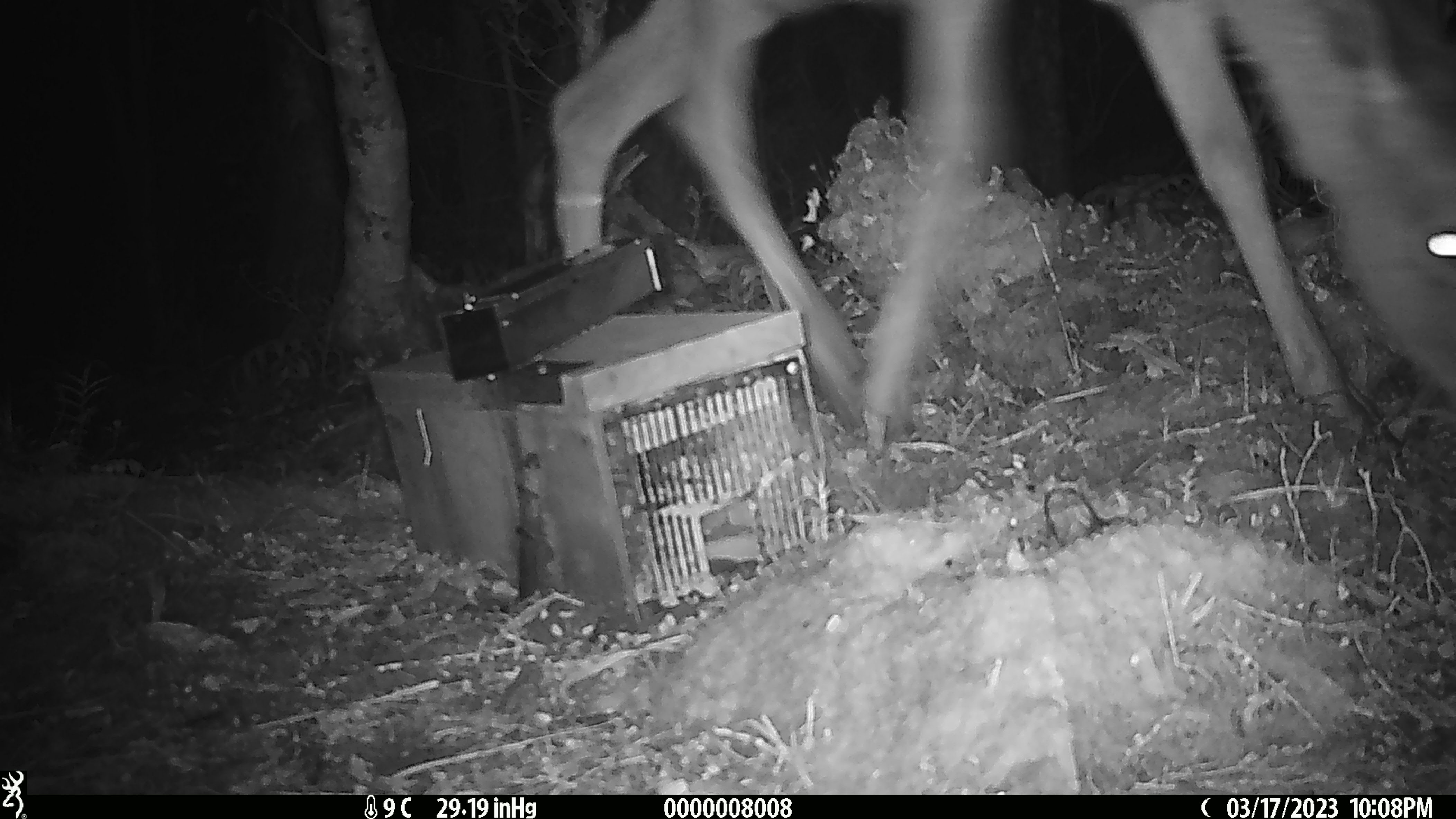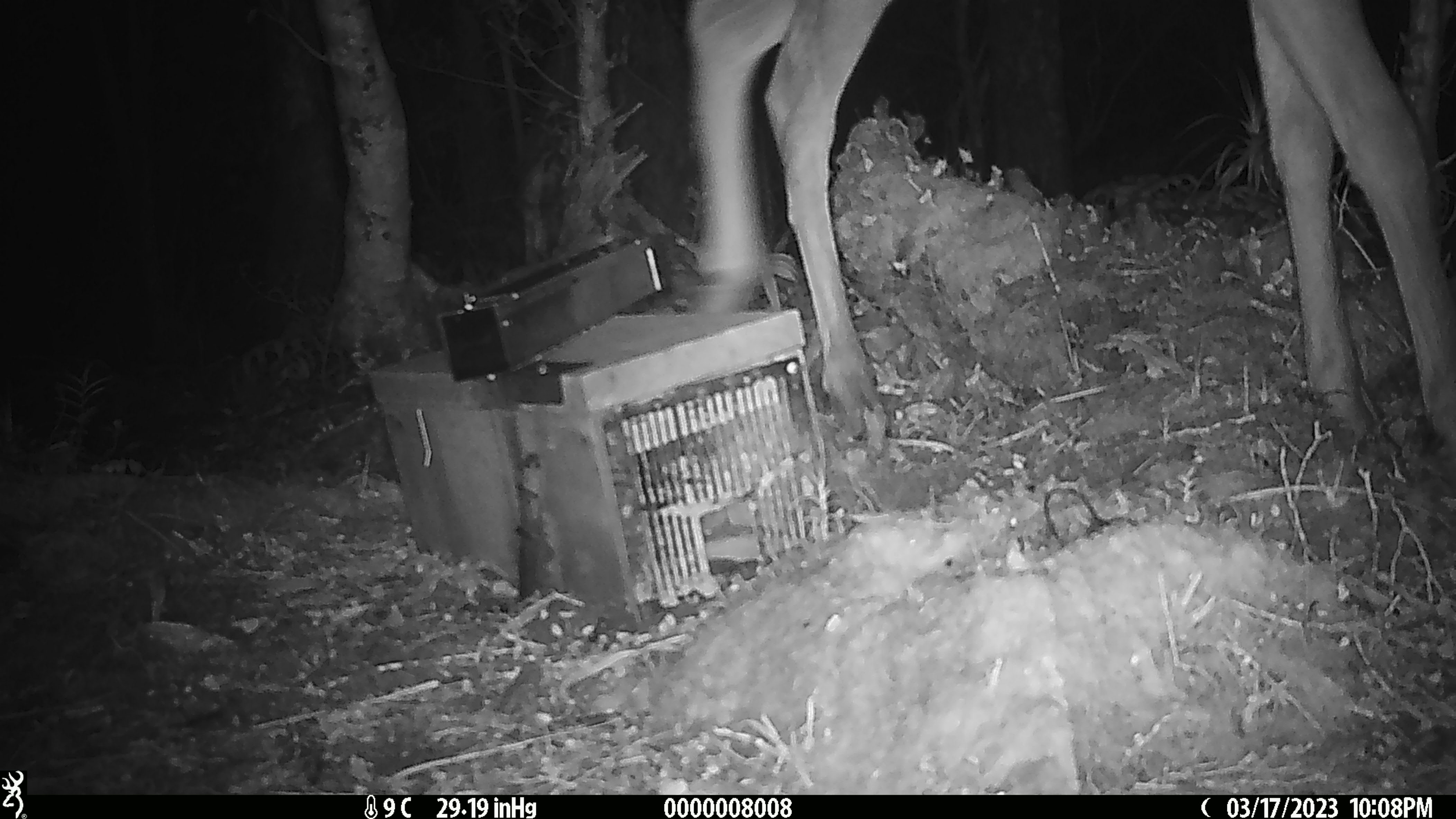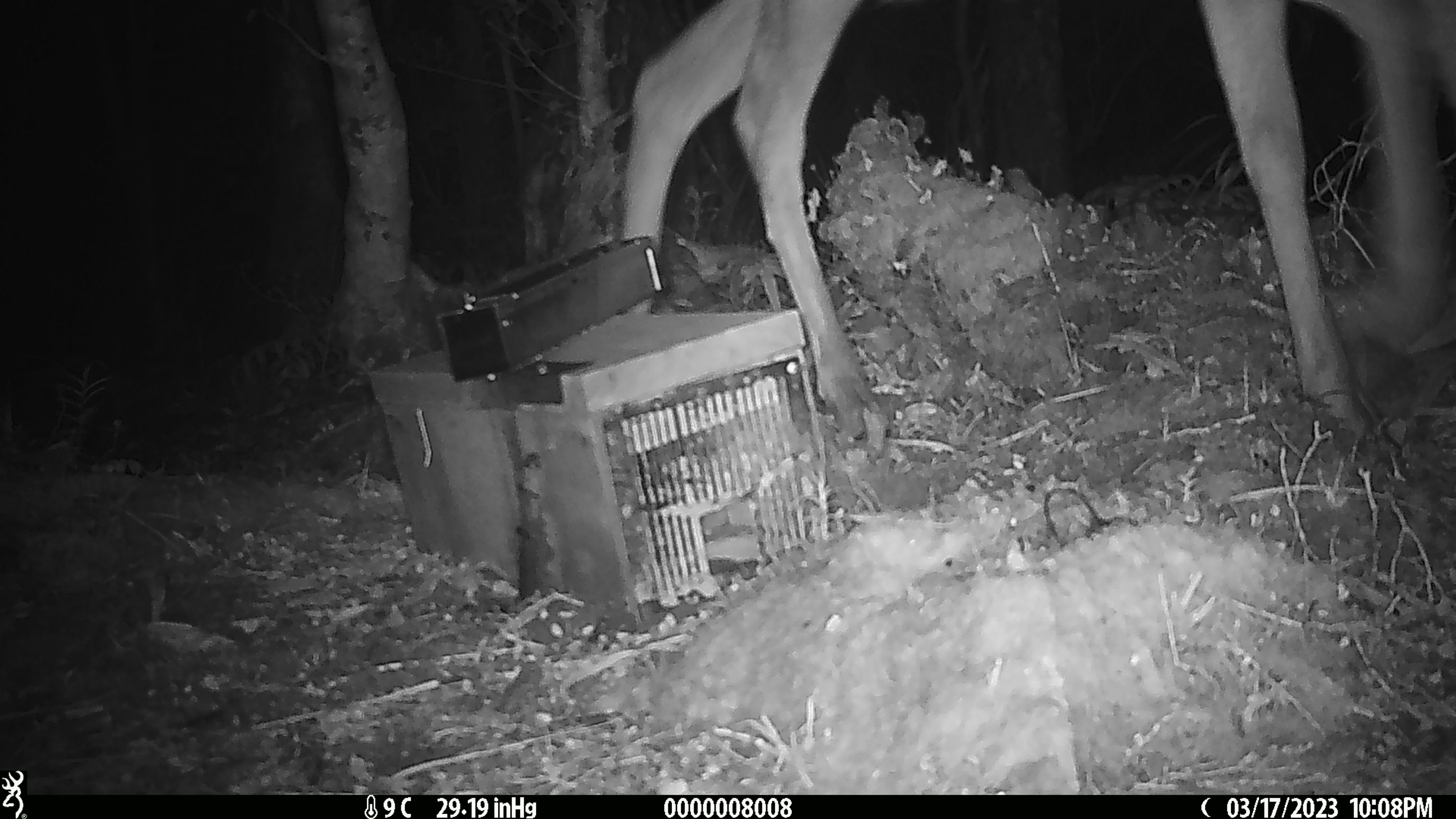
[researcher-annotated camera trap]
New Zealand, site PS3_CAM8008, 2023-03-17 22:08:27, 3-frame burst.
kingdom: Animalia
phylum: Chordata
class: Mammalia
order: Artiodactyla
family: Cervidae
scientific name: Cervidae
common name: deer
Deer (Cervidae).